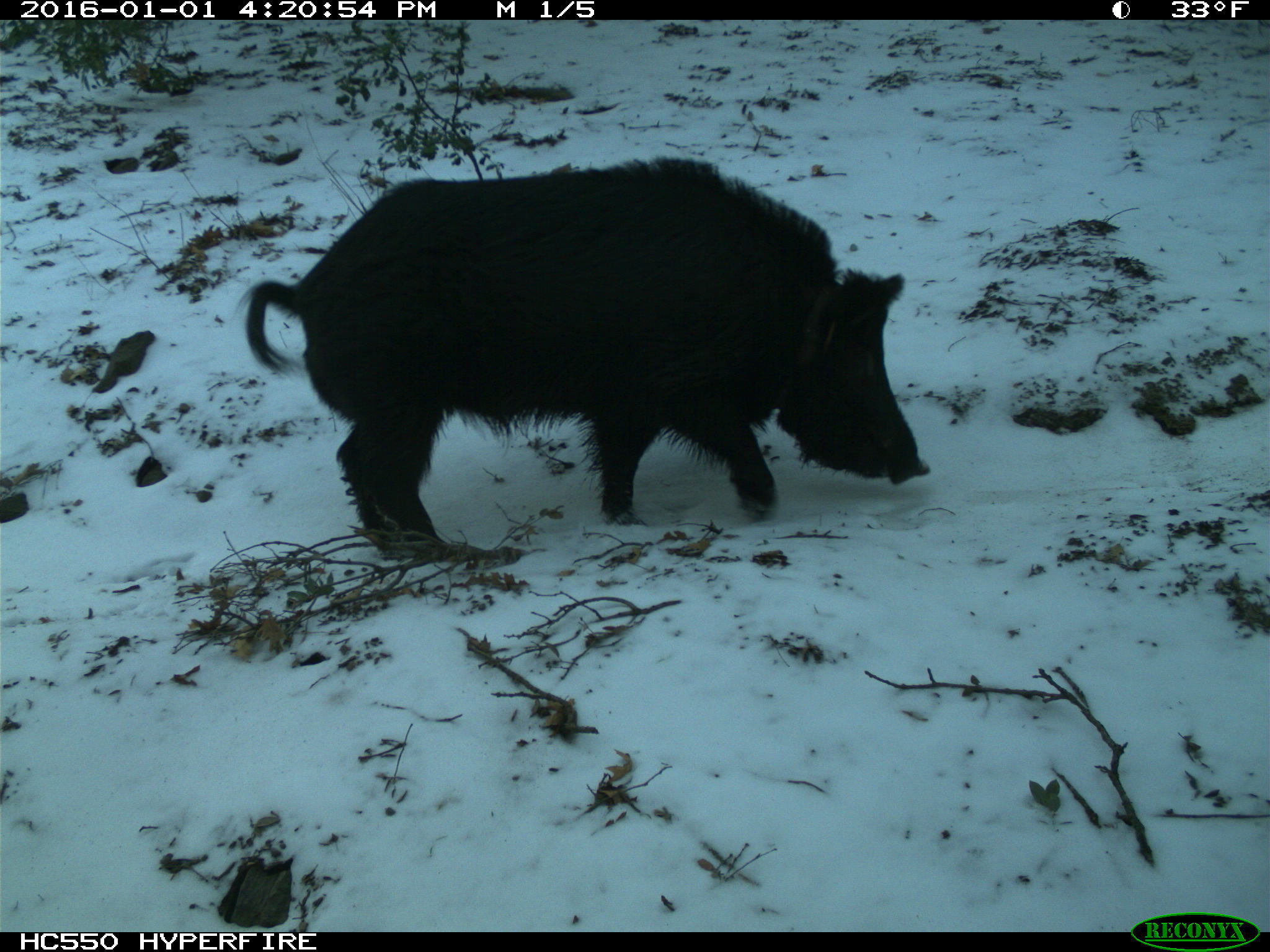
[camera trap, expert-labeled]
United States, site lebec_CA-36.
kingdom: Animalia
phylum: Chordata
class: Mammalia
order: Artiodactyla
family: Suidae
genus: Sus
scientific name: Sus scrofa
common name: wild boar